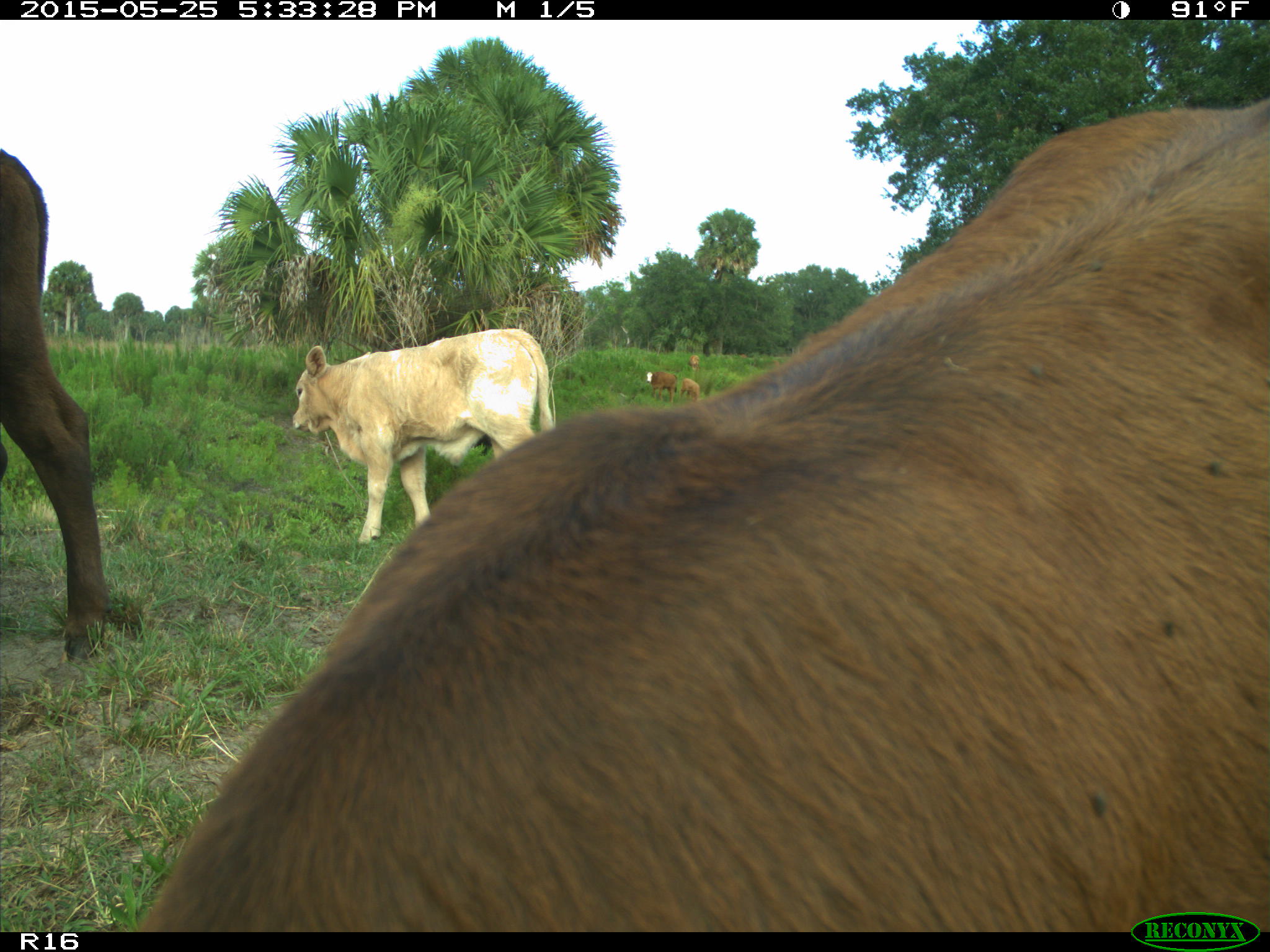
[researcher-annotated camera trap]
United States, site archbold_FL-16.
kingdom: Animalia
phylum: Chordata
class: Mammalia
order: Artiodactyla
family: Bovidae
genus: Bos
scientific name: Bos taurus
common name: domestic cow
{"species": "Bos taurus (domestic cow)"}